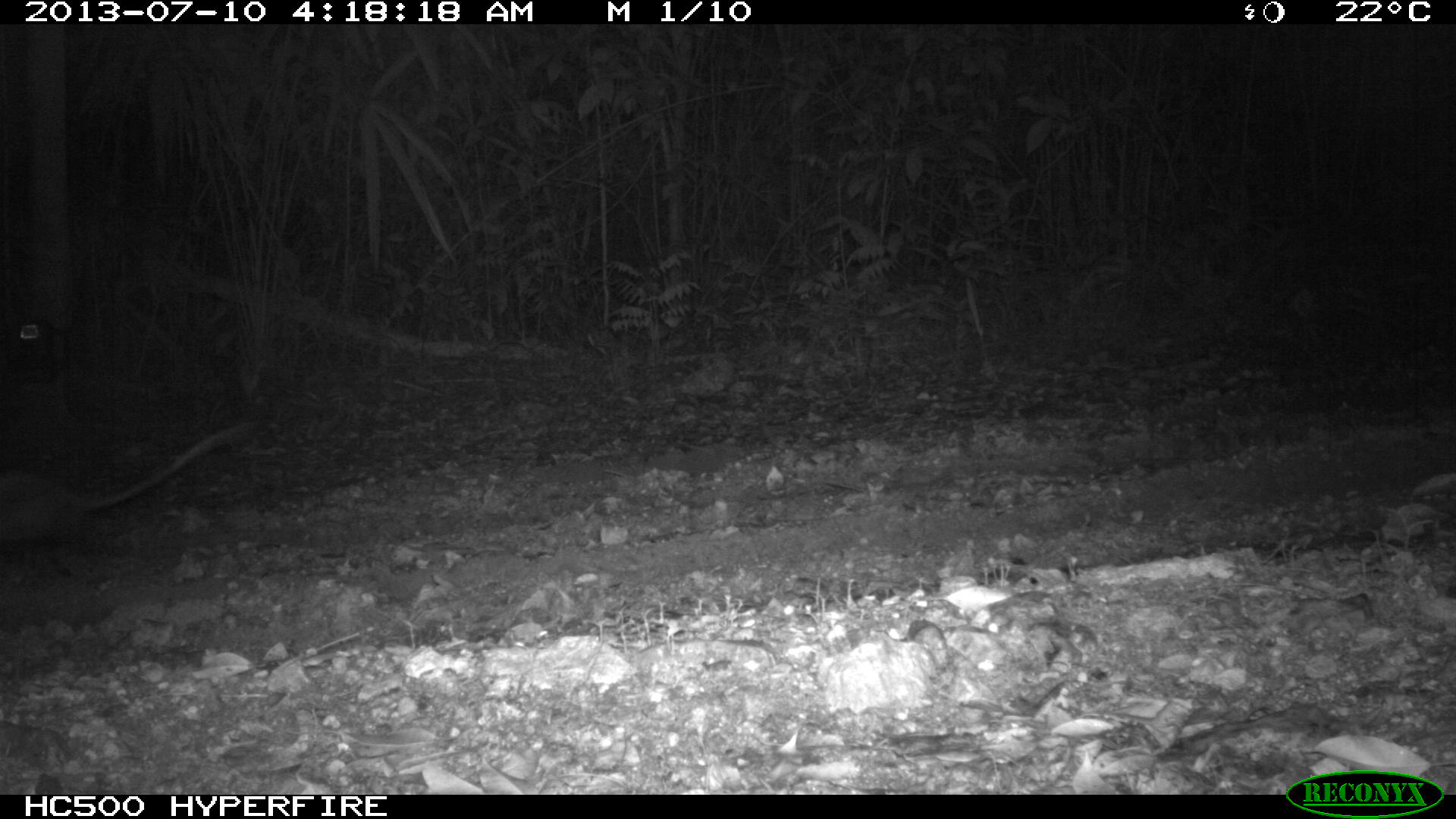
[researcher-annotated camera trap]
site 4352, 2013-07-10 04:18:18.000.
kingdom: Animalia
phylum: Chordata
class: Mammalia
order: Didelphimorphia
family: Didelphidae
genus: Didelphis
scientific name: Didelphis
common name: american opossums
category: didelphis sp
Didelphis sp (american opossums) (Didelphis), count 1.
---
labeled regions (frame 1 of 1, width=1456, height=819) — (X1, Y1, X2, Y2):
didelphis sp: (0, 418, 256, 549)